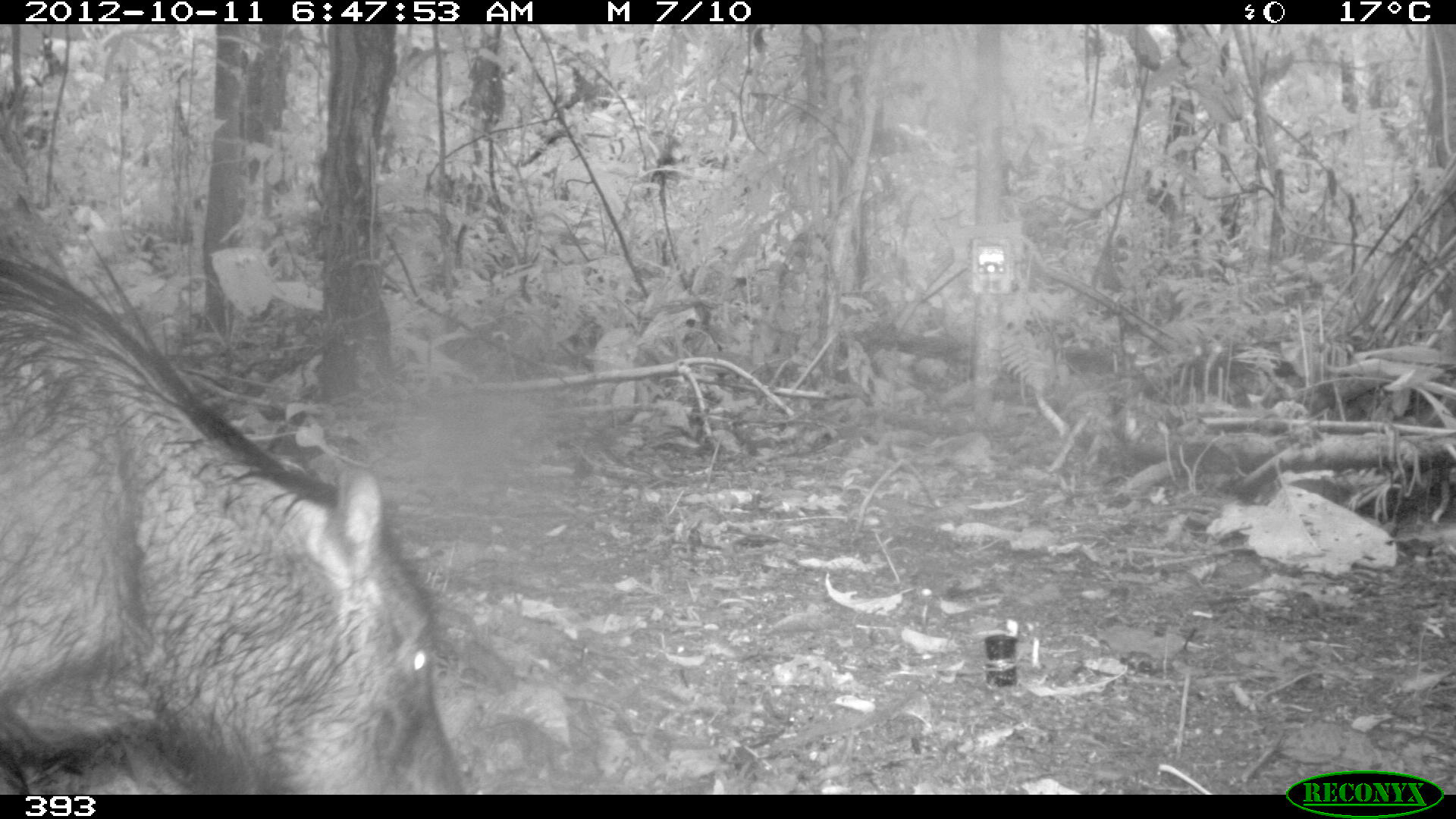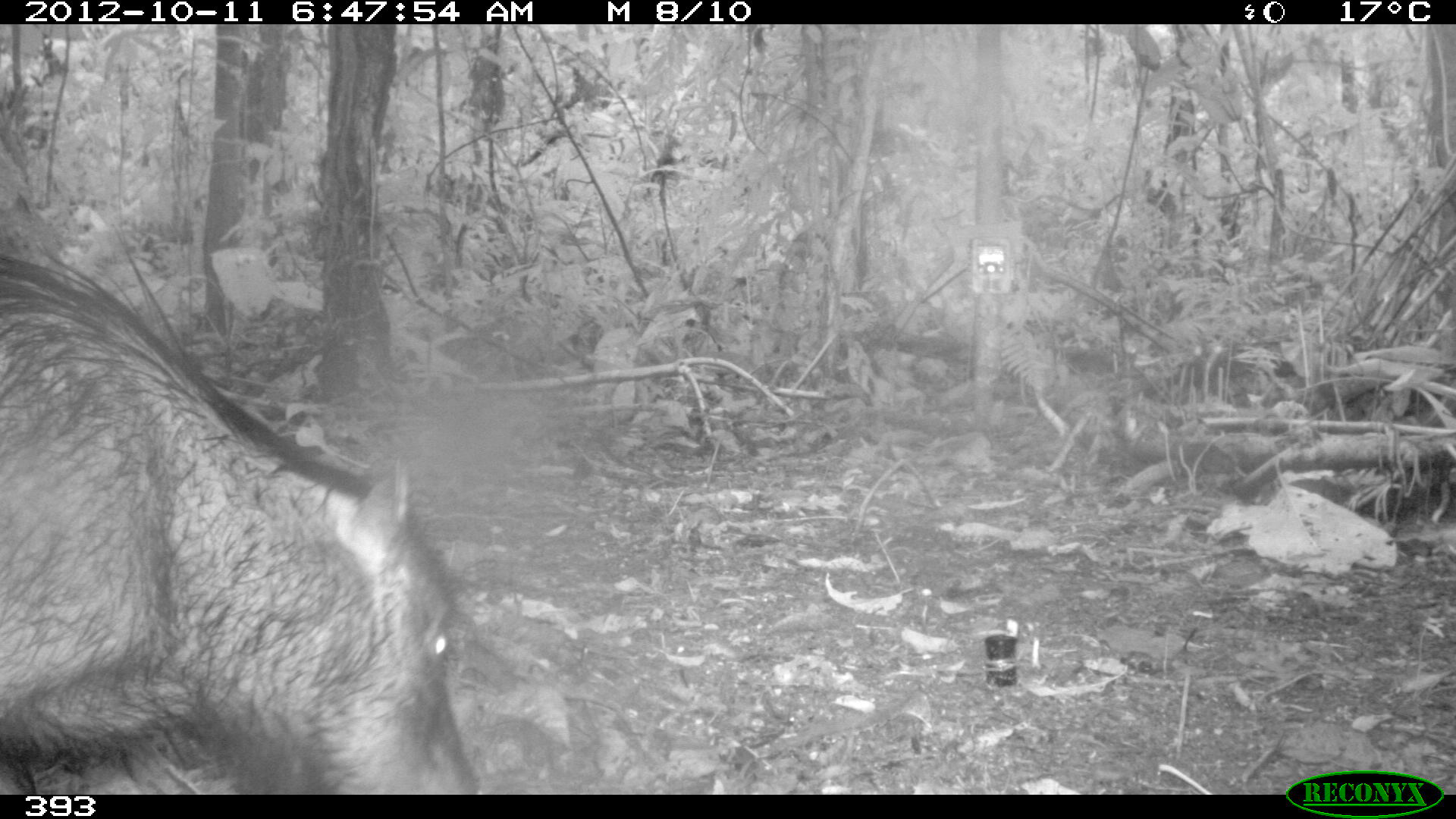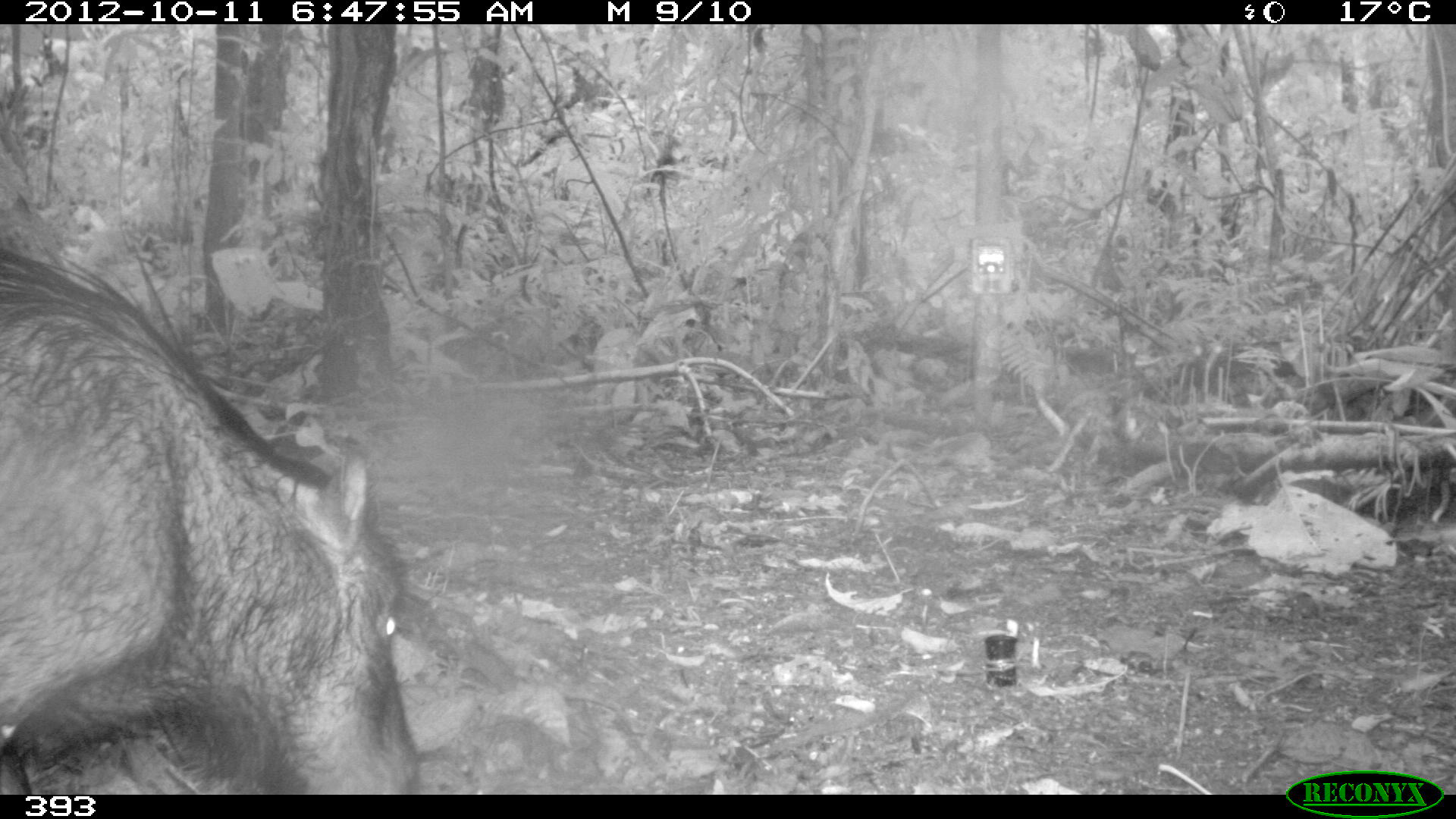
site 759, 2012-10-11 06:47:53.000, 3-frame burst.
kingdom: Animalia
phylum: Chordata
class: Mammalia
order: Artiodactyla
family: Tayassuidae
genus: Tayassu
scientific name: Tayassu pecari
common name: white-lipped peccary